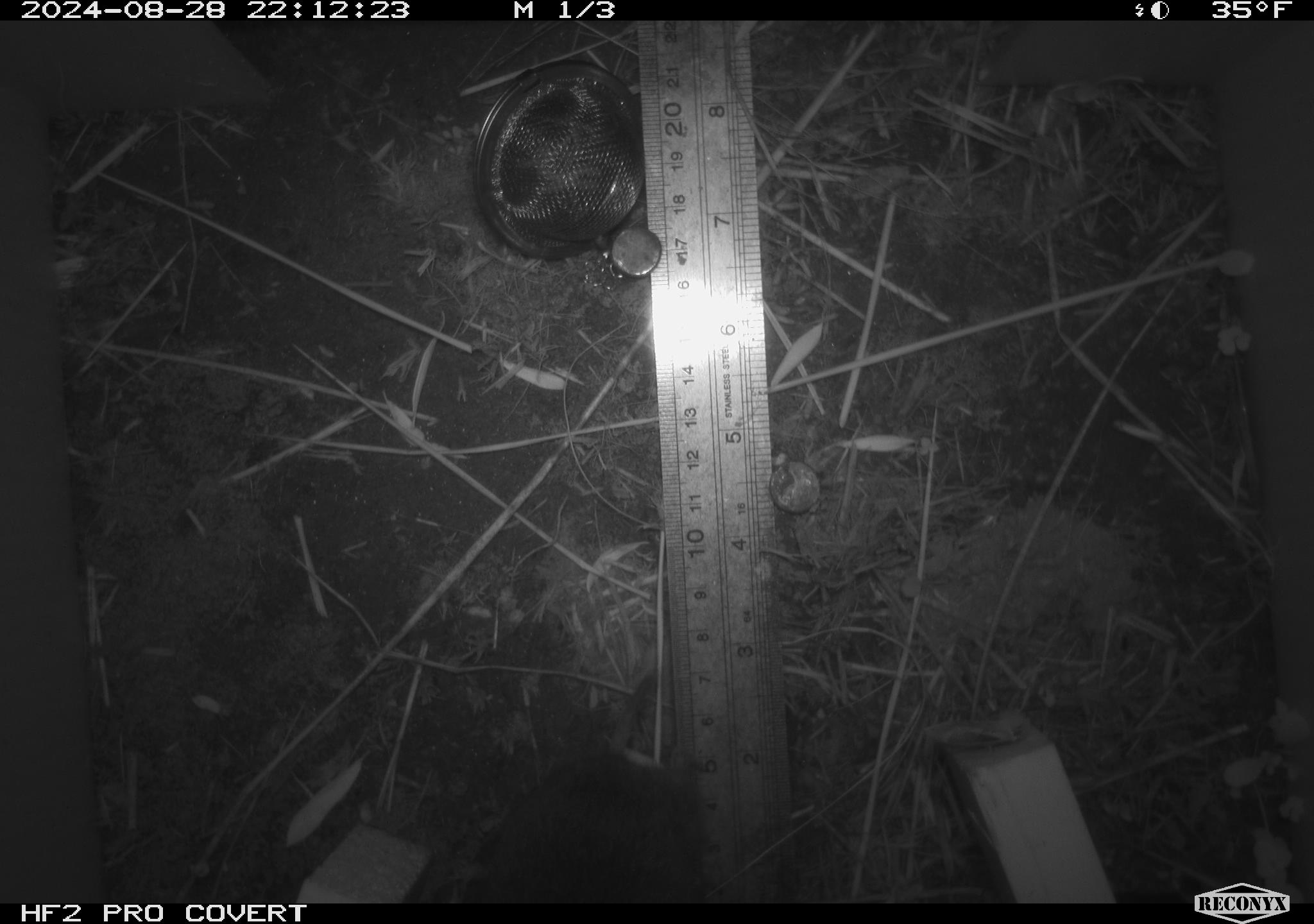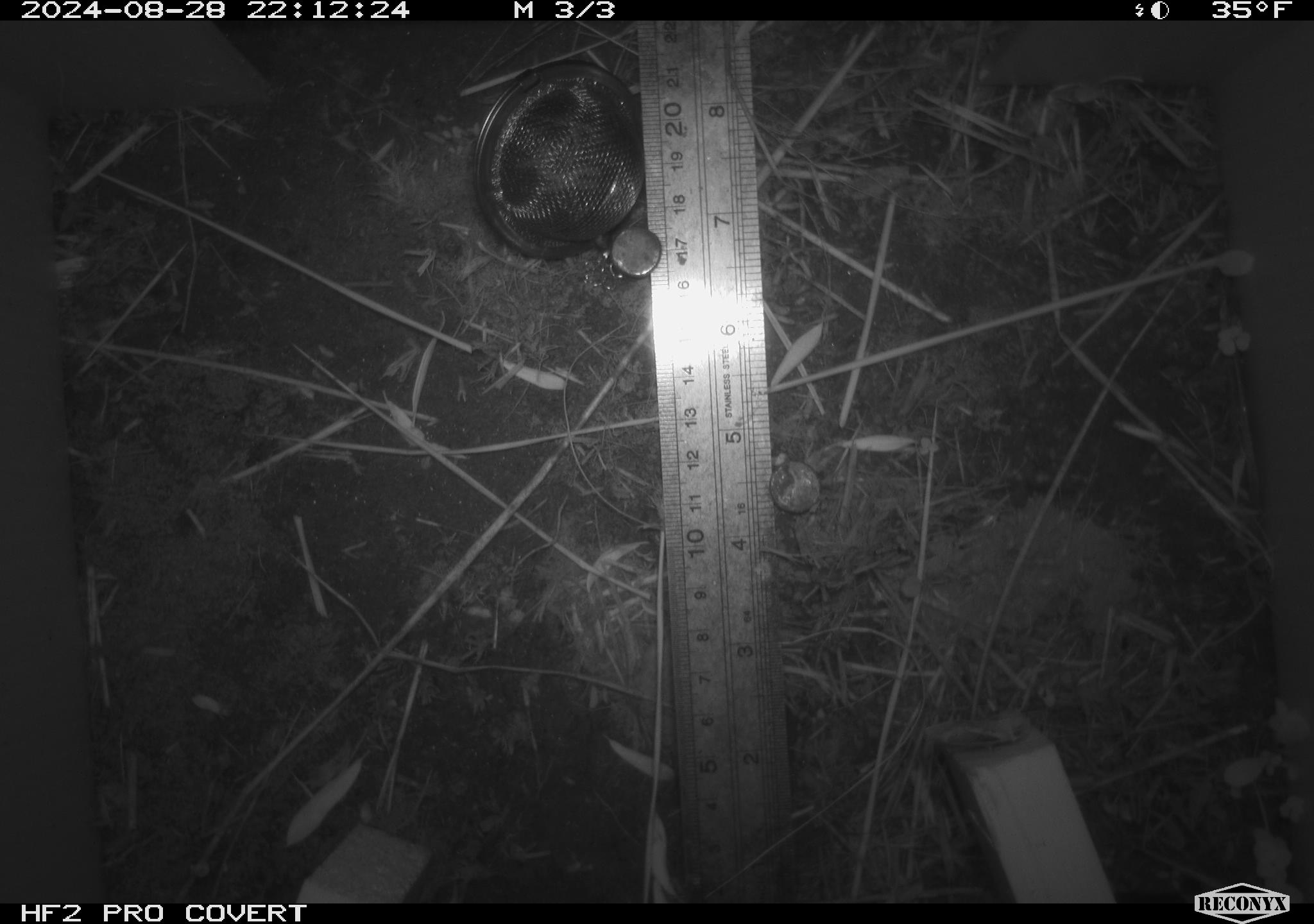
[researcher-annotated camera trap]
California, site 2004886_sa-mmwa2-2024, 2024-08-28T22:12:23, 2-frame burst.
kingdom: Animalia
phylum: Chordata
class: Mammalia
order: Rodentia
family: Cricetidae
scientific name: Arvicolinae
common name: voles, lemmings, and muskrats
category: arvicolinae subfamily